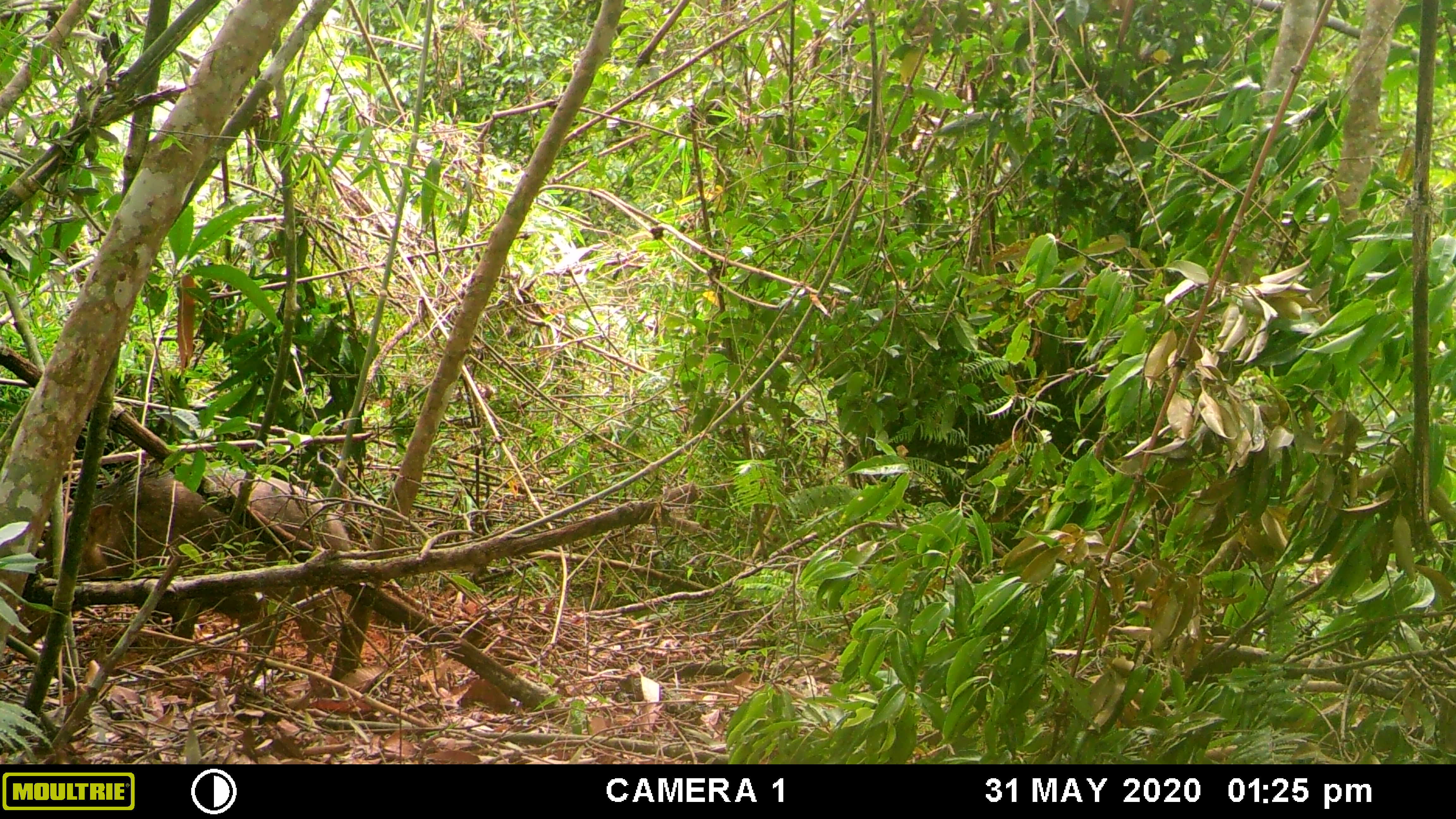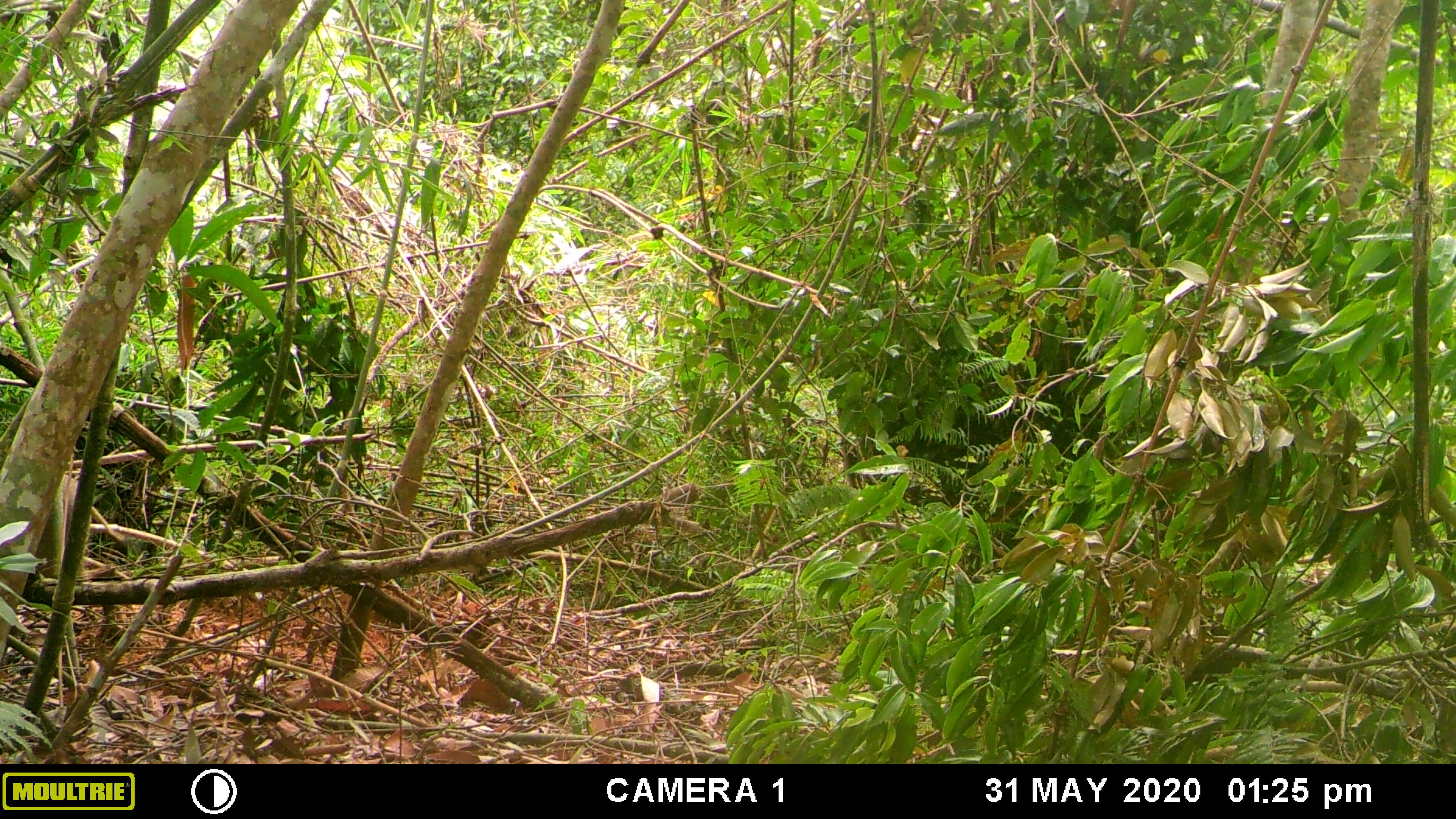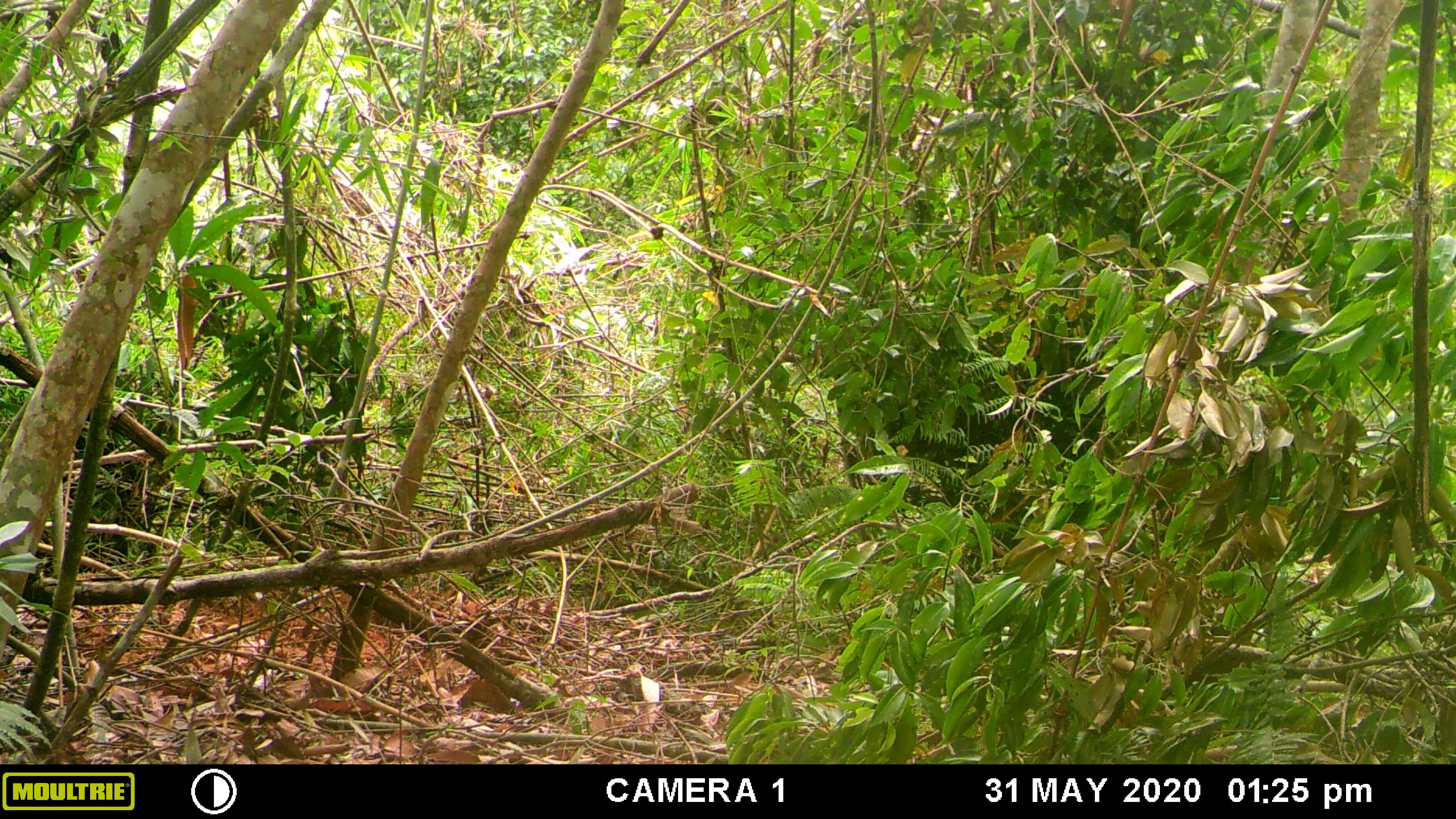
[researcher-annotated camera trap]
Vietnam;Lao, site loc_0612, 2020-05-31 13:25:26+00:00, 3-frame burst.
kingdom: Animalia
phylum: Chordata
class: Mammalia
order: Artiodactyla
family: Suidae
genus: Sus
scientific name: Sus scrofa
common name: eurasian wild pig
Eurasian wild pig (Sus scrofa). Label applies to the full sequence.